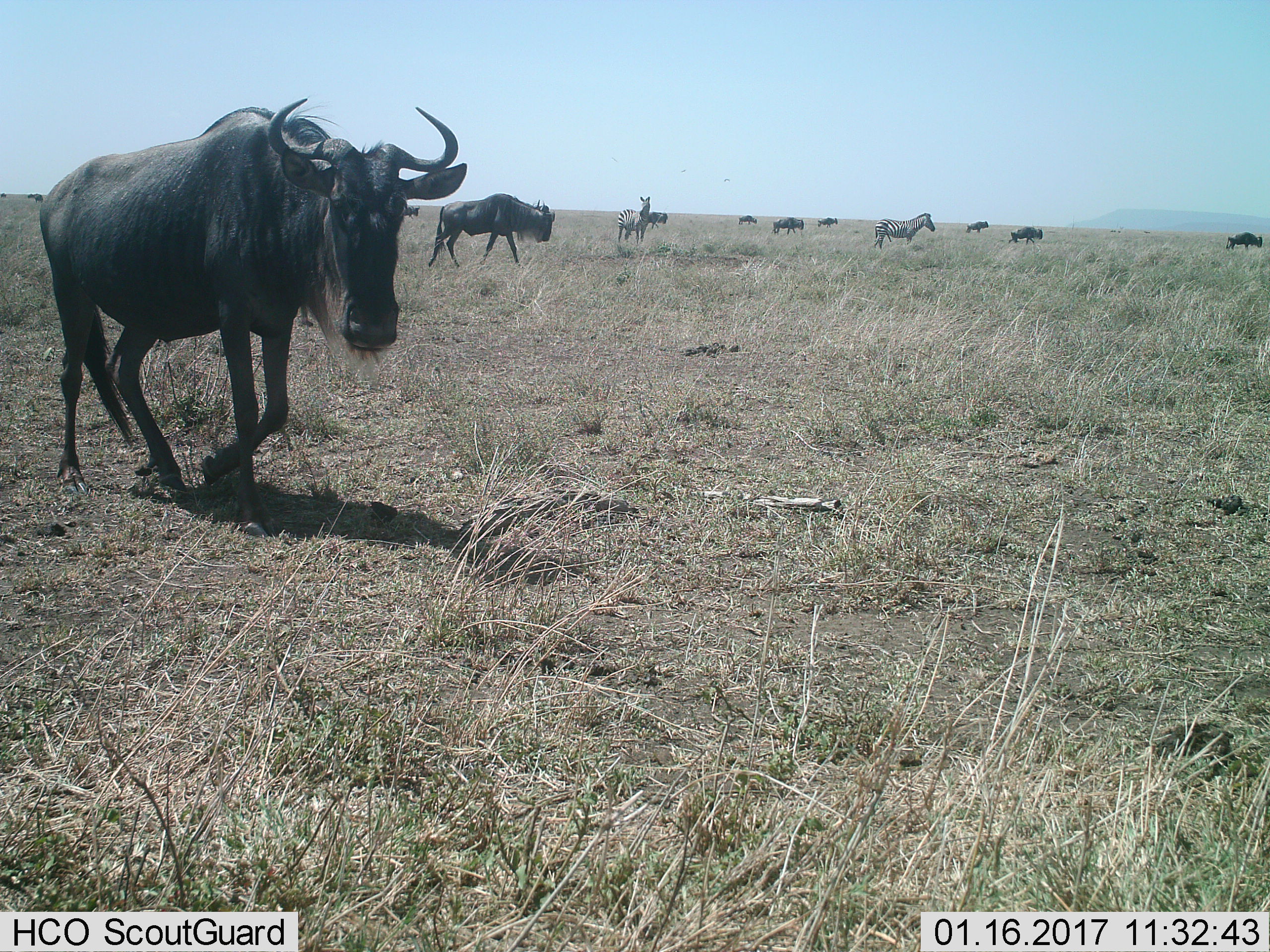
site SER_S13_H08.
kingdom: Animalia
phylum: Chordata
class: Mammalia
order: Artiodactyla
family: Bovidae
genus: Connochaetes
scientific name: Connochaetes taurinus taurinus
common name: blue wildebeest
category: wildebeestblue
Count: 10.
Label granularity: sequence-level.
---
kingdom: Animalia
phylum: Chordata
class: Mammalia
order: Perissodactyla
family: Equidae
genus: Equus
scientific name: Equus quagga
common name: plains zebra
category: zebraplains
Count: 2.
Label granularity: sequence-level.